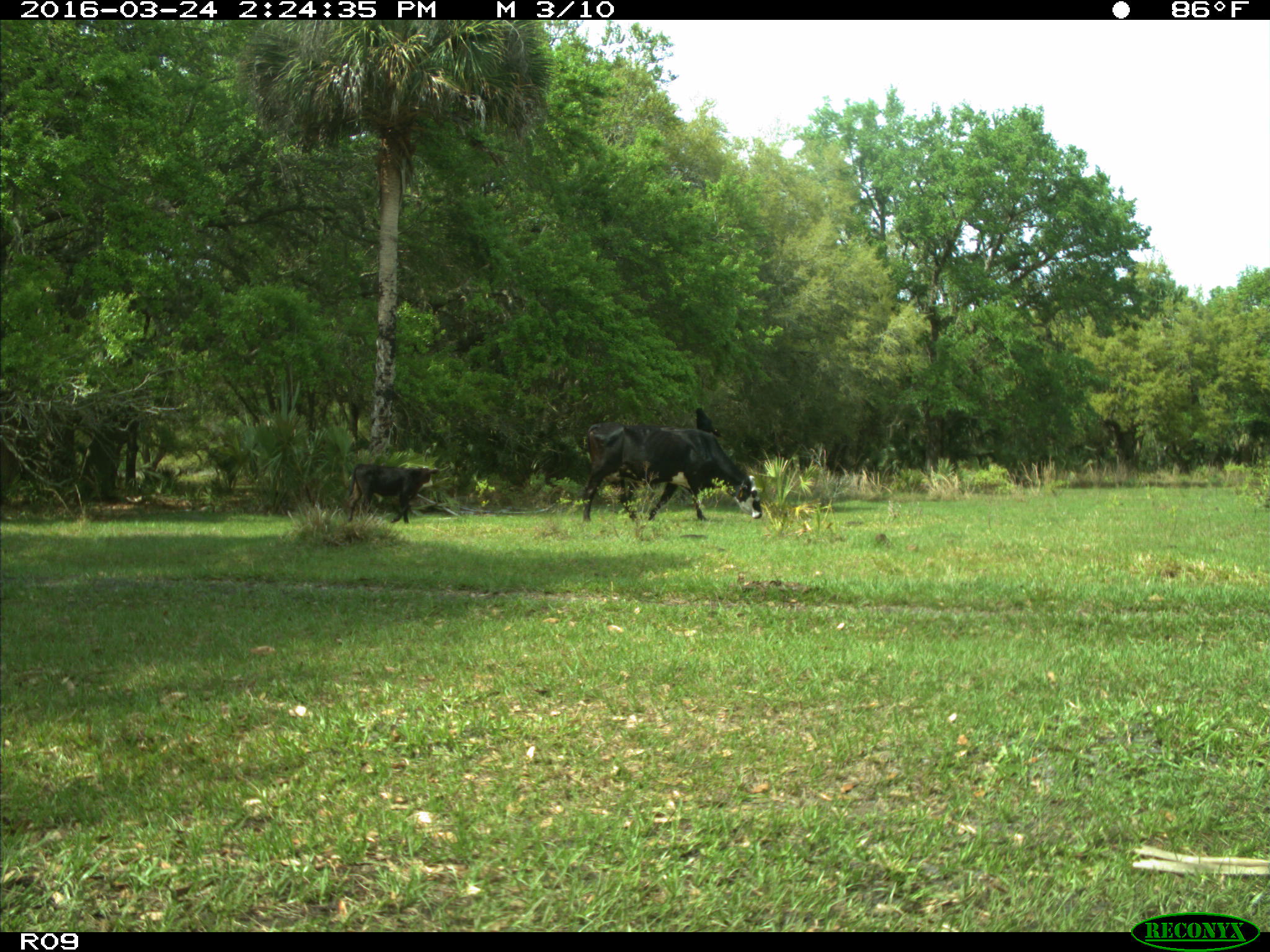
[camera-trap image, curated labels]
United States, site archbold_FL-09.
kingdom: Animalia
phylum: Chordata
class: Mammalia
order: Artiodactyla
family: Bovidae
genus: Bos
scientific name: Bos taurus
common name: domestic cow